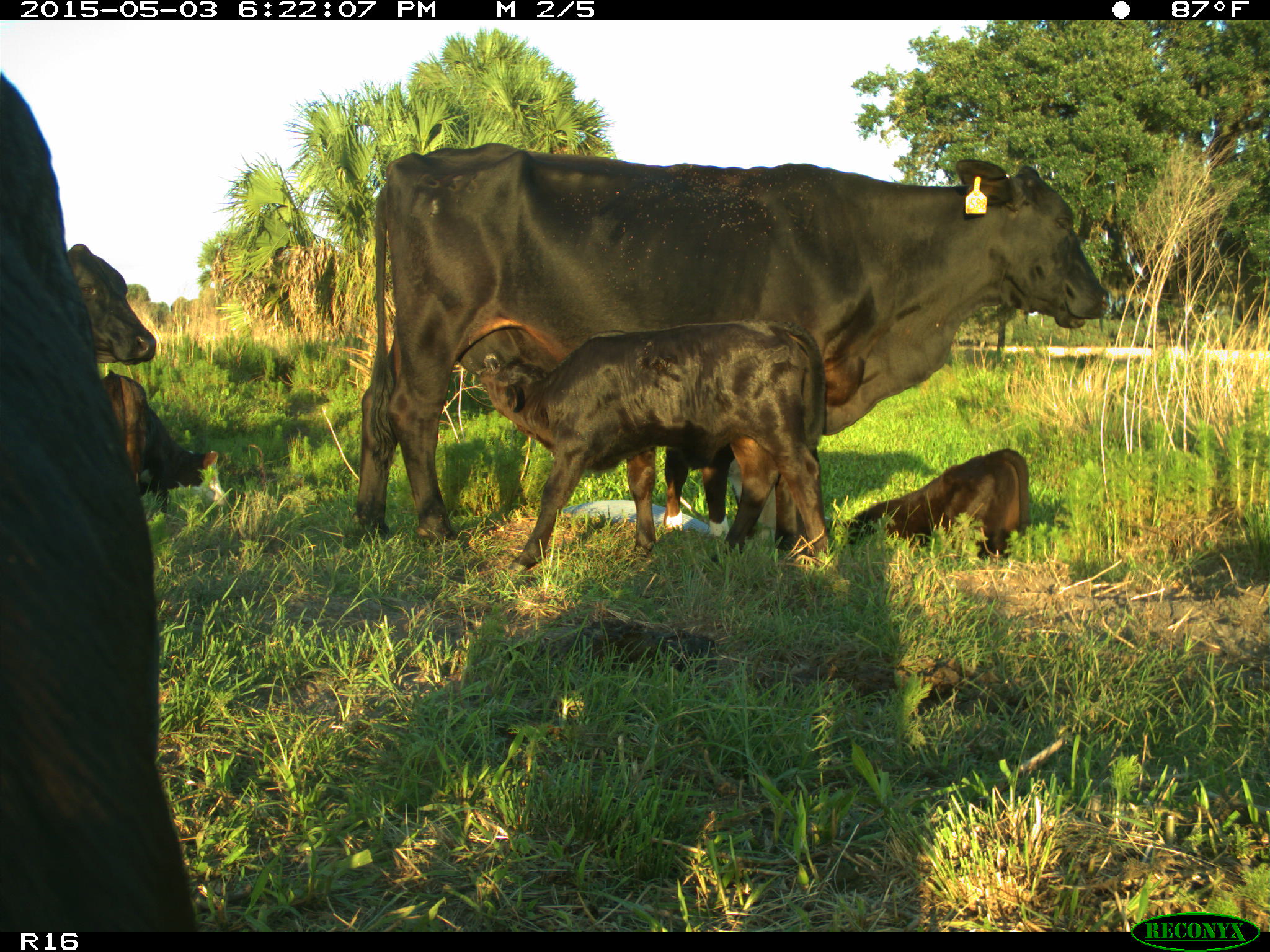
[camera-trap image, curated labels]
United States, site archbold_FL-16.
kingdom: Animalia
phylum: Chordata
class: Mammalia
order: Artiodactyla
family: Bovidae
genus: Bos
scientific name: Bos taurus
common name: domestic cow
Bos taurus (domestic cow).